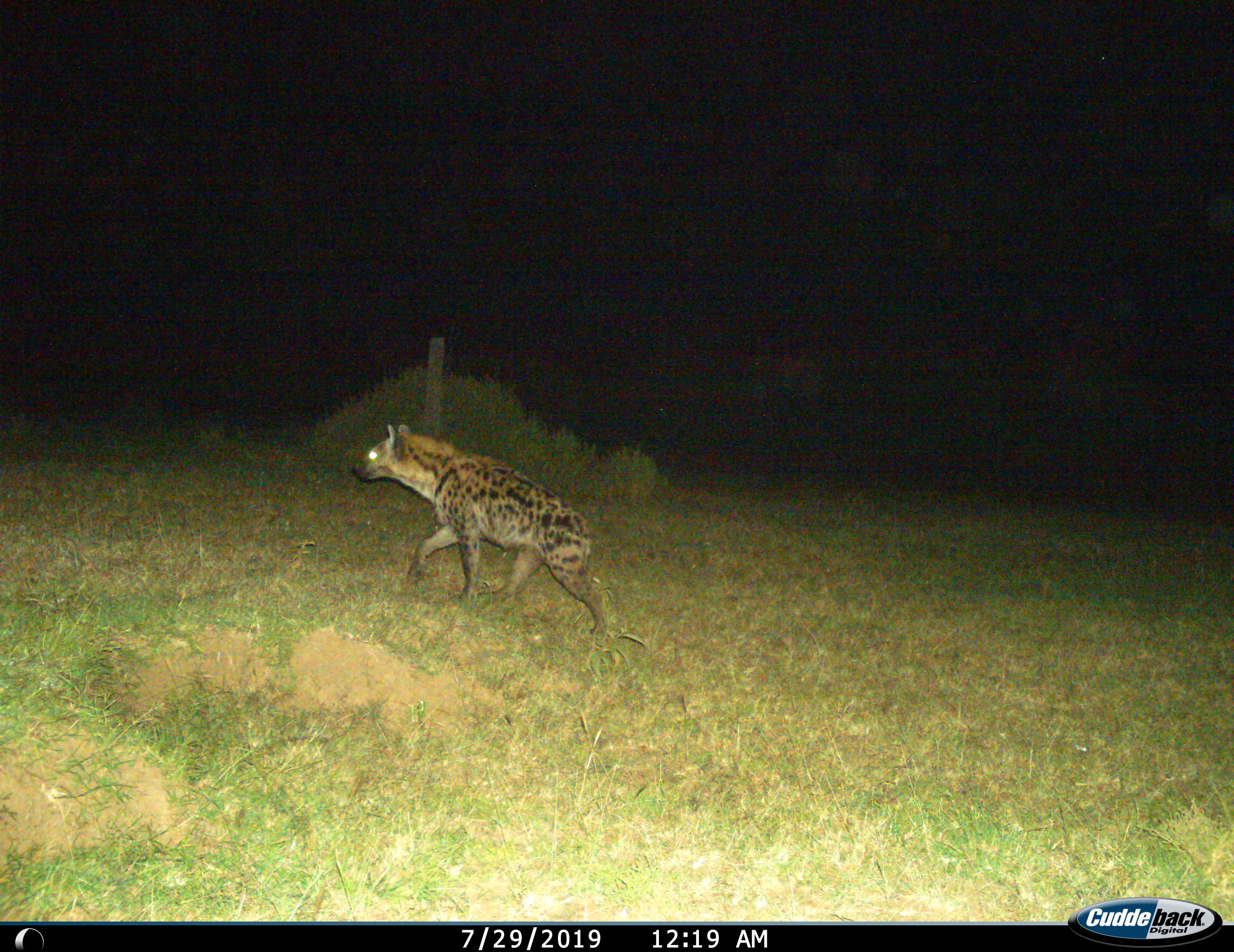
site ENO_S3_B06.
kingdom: Animalia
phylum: Chordata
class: Mammalia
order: Carnivora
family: Hyaenidae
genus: Crocuta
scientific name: Crocuta crocuta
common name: spotted hyena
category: hyenaspotted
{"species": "hyenaspotted (spotted hyena) (Crocuta crocuta)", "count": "1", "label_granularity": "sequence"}